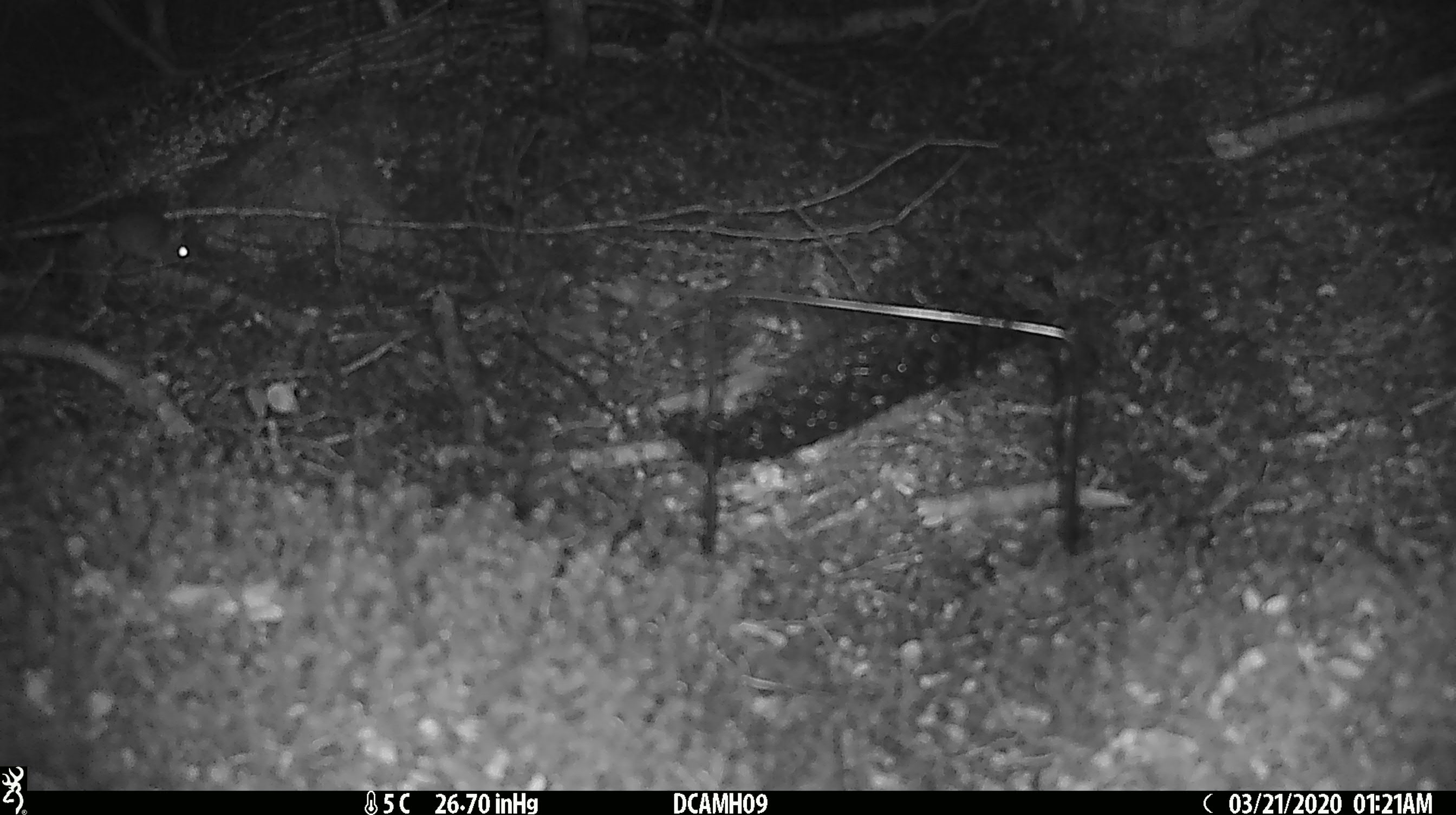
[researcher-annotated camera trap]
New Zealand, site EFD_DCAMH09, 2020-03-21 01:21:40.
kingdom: Animalia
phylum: Chordata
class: Mammalia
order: Rodentia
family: Muridae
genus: Mus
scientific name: Mus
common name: mouse